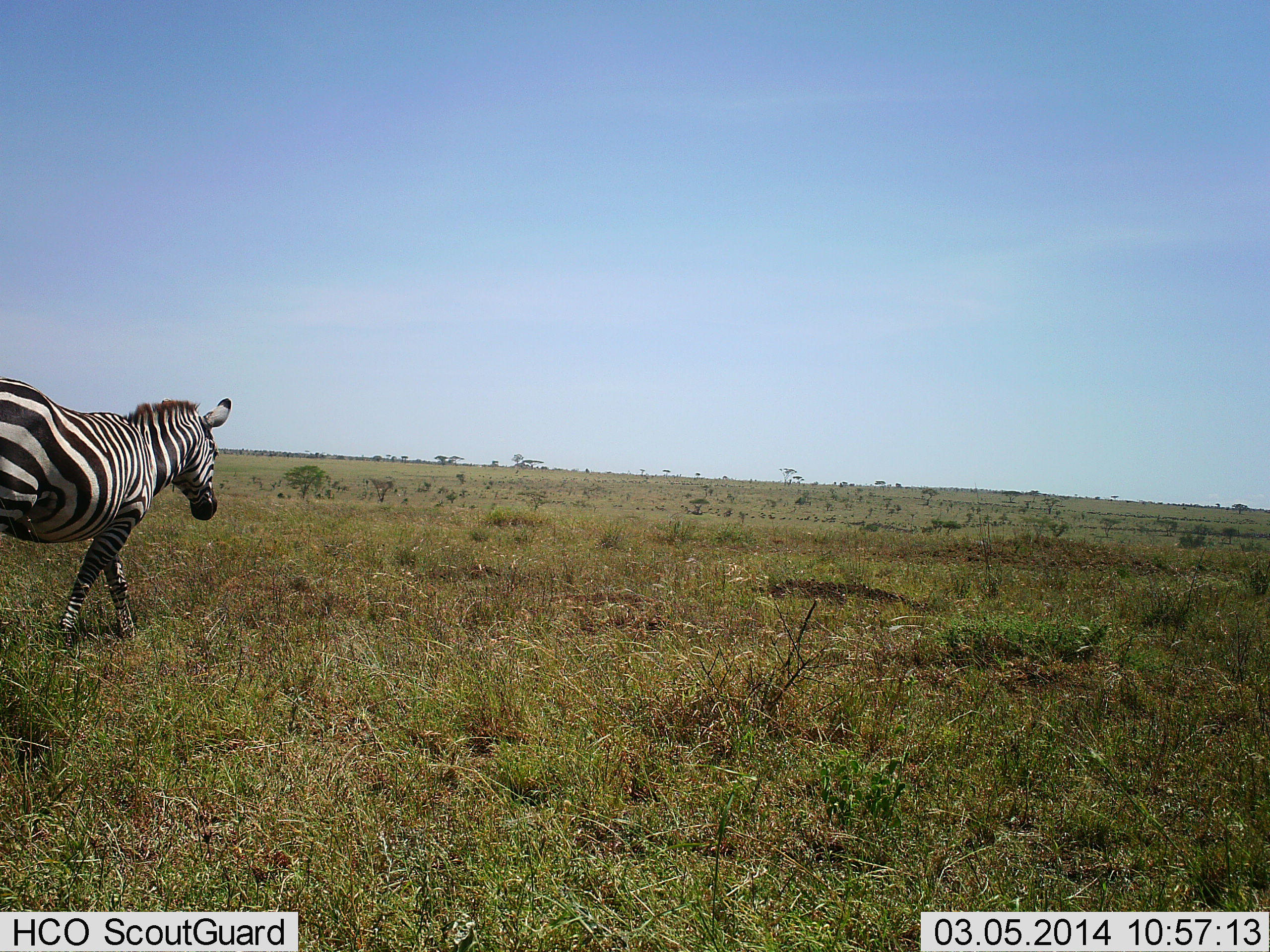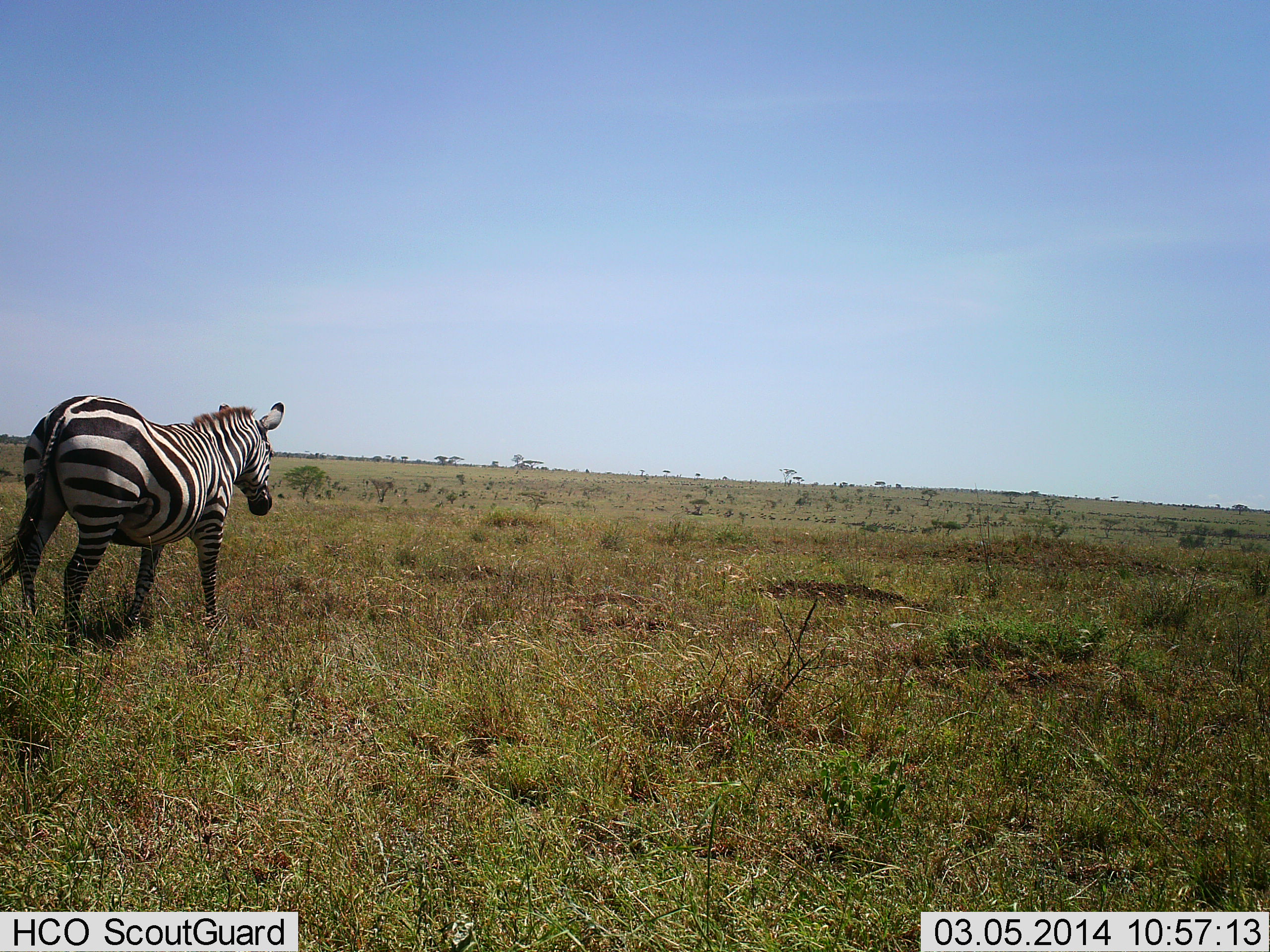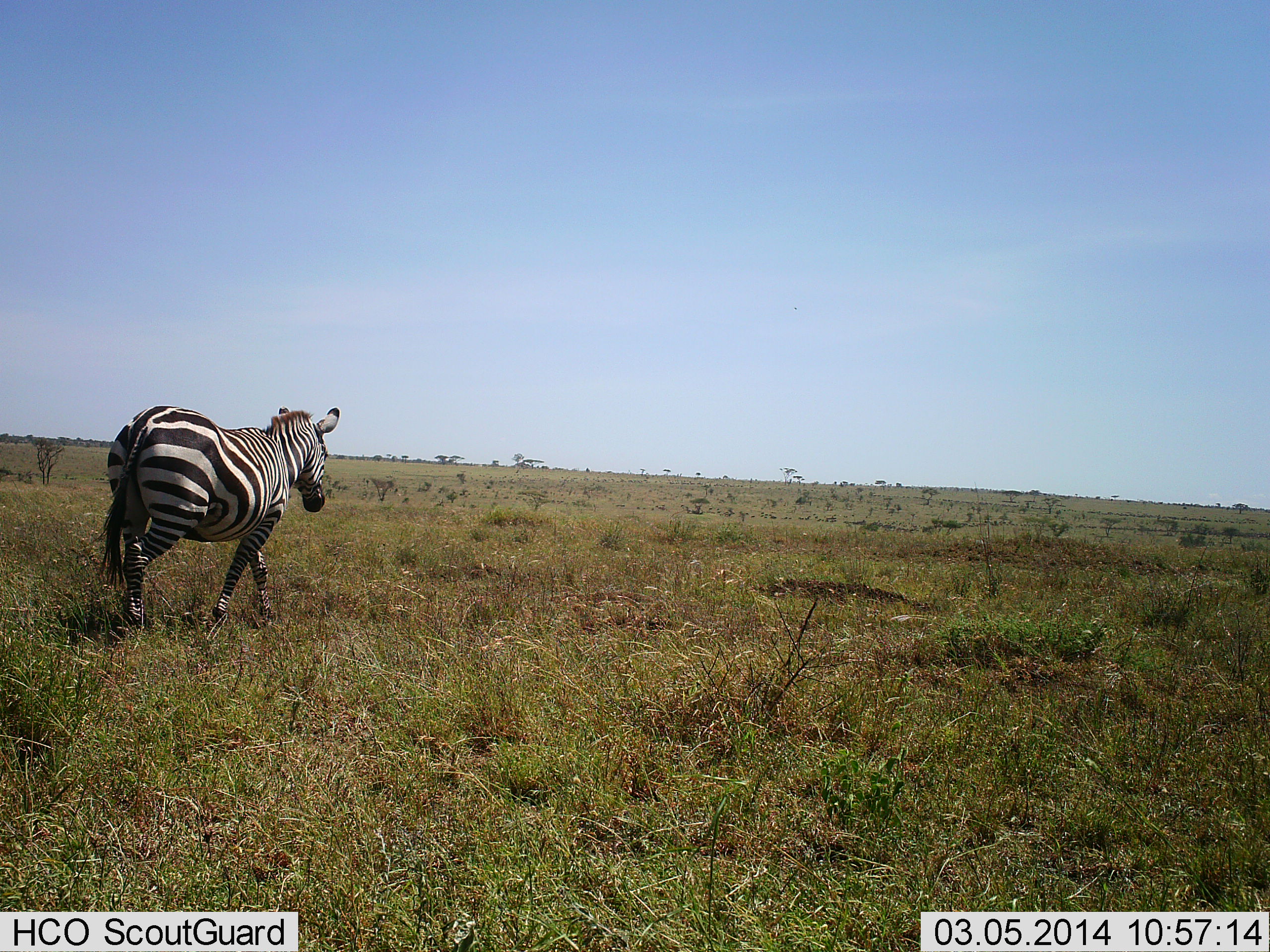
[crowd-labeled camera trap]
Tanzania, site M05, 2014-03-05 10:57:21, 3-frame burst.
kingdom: Animalia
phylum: Chordata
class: Mammalia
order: Perissodactyla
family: Equidae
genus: Equus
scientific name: Equus quagga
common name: plains zebra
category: zebra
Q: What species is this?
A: Zebra (plains zebra) (Equus quagga).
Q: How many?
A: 1.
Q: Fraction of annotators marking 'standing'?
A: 5%.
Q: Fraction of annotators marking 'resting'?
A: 0%.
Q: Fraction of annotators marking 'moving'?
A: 95%.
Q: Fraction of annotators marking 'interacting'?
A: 0%.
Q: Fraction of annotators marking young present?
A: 0%.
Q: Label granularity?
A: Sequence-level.